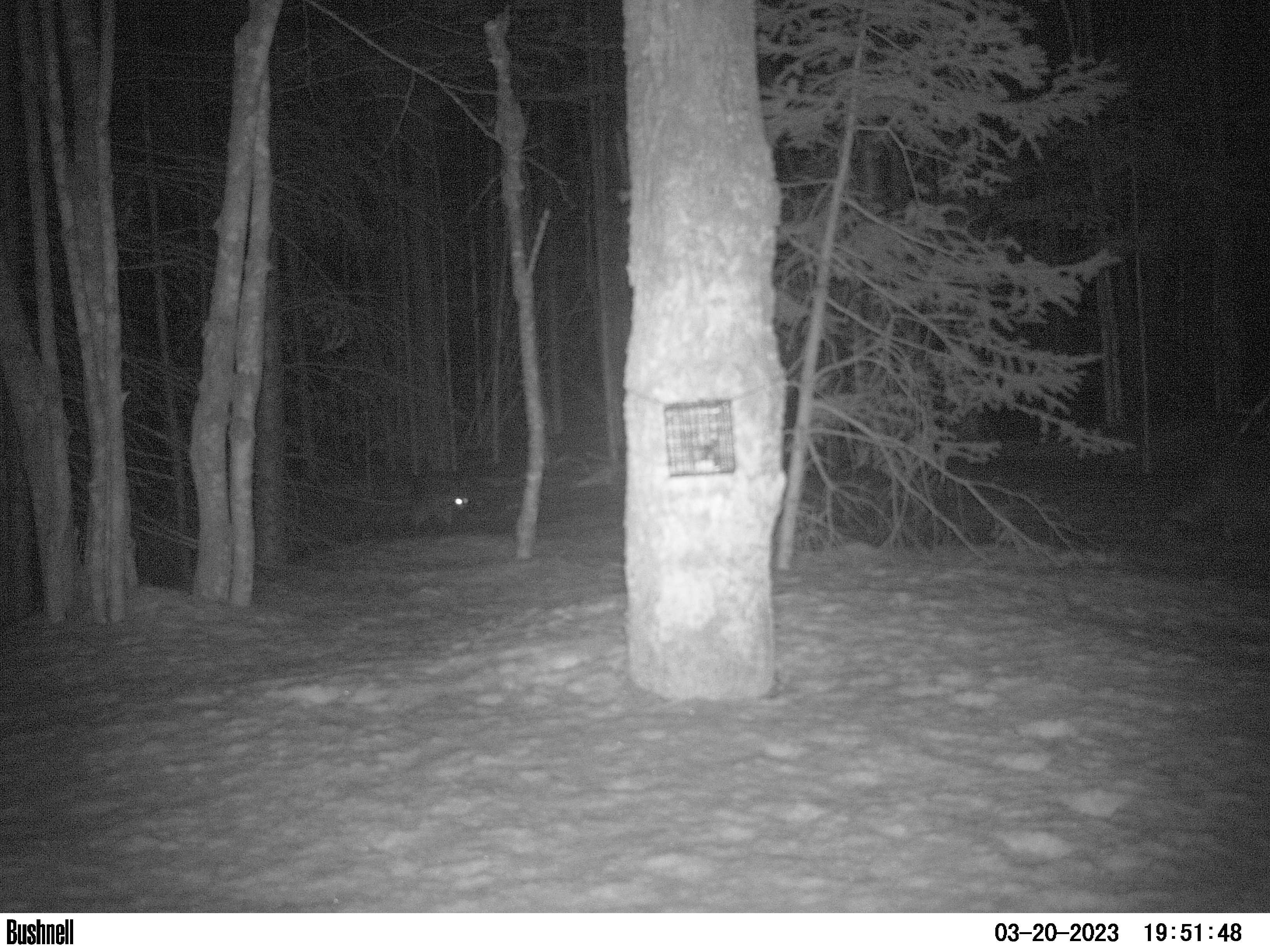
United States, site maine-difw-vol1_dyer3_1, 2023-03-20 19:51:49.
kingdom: Animalia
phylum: Chordata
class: Mammalia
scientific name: Mammalia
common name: mammal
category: mammal sp.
Mammal sp. (mammal) (Mammalia).